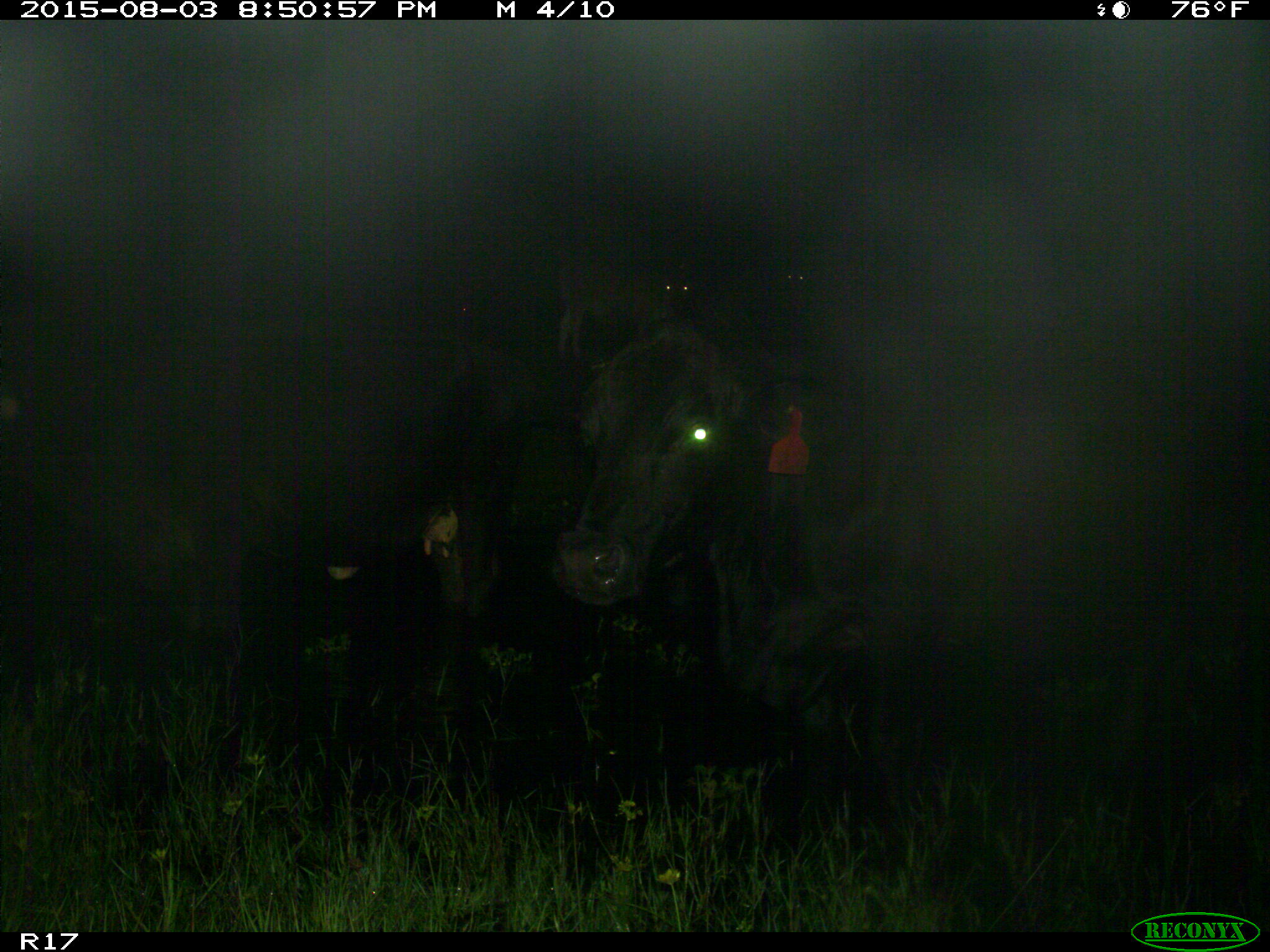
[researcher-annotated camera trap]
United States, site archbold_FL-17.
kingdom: Animalia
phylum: Chordata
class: Mammalia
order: Artiodactyla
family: Bovidae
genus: Bos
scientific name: Bos taurus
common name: domestic cow